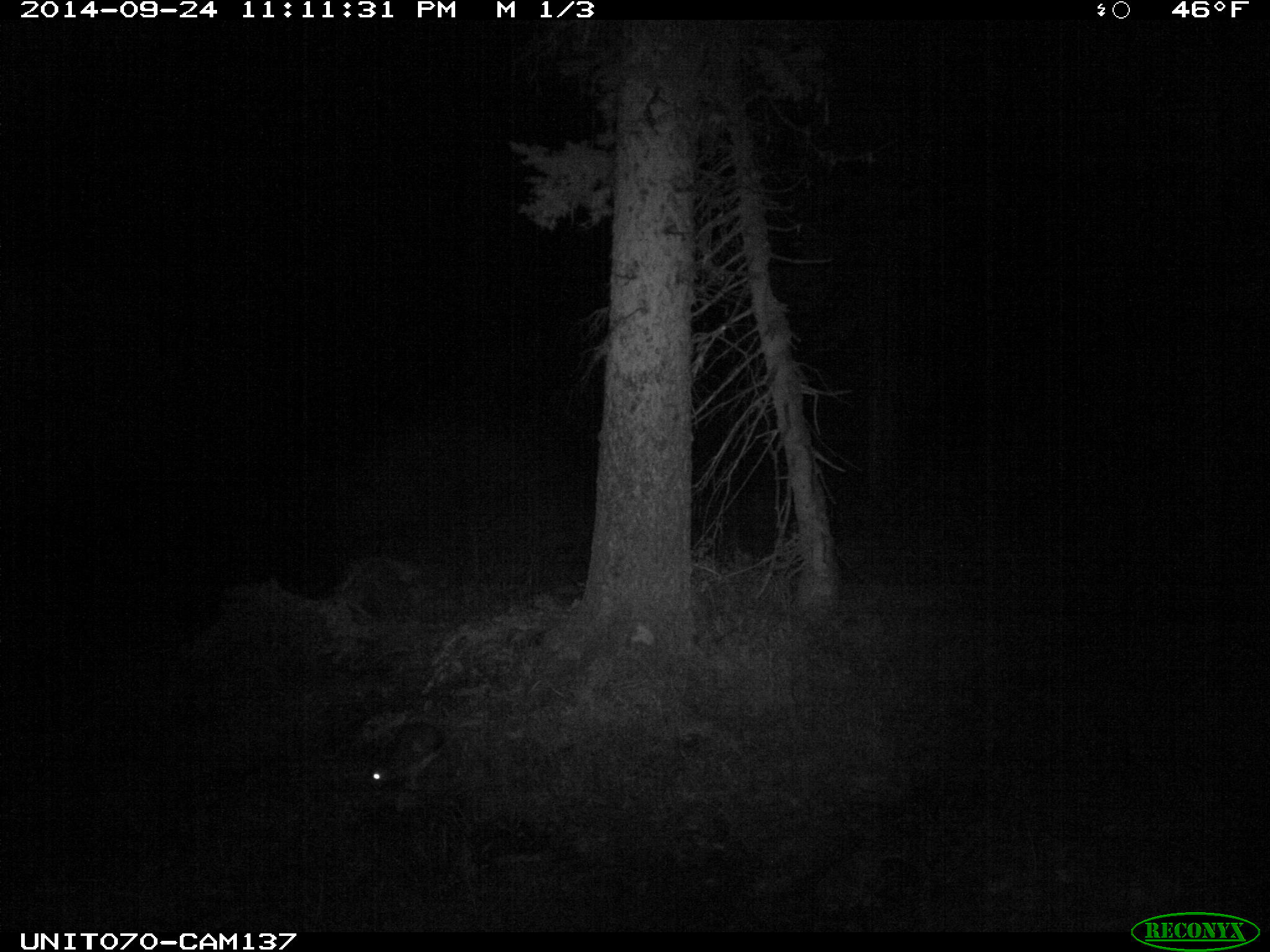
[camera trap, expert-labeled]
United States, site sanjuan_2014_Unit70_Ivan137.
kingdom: Animalia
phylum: Chordata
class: Mammalia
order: Lagomorpha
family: Leporidae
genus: Lepus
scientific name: Lepus americanus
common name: snowshoe hare